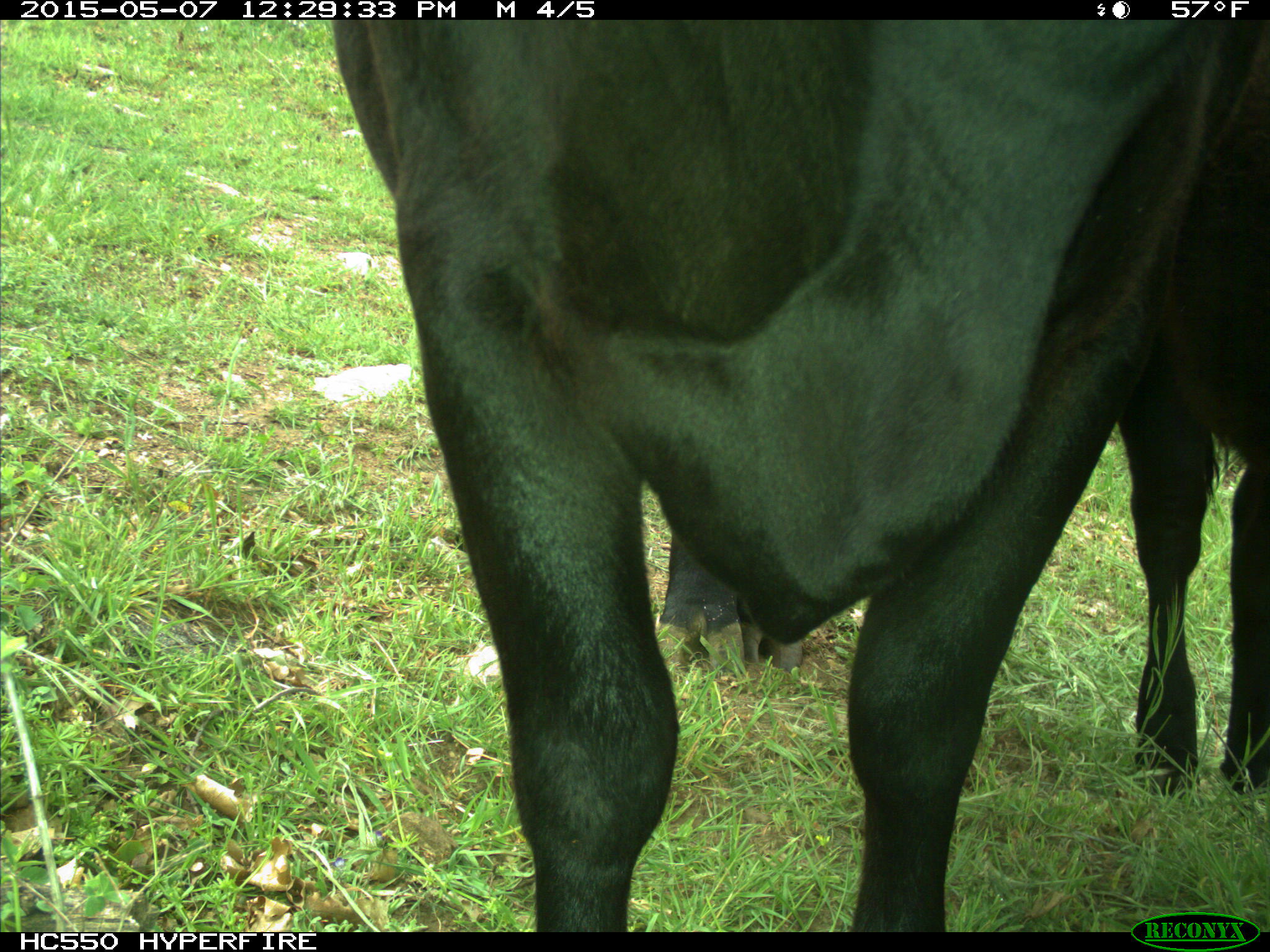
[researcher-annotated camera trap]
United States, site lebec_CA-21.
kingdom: Animalia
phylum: Chordata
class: Mammalia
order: Artiodactyla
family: Bovidae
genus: Bos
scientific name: Bos taurus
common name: domestic cow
Bos taurus (domestic cow).